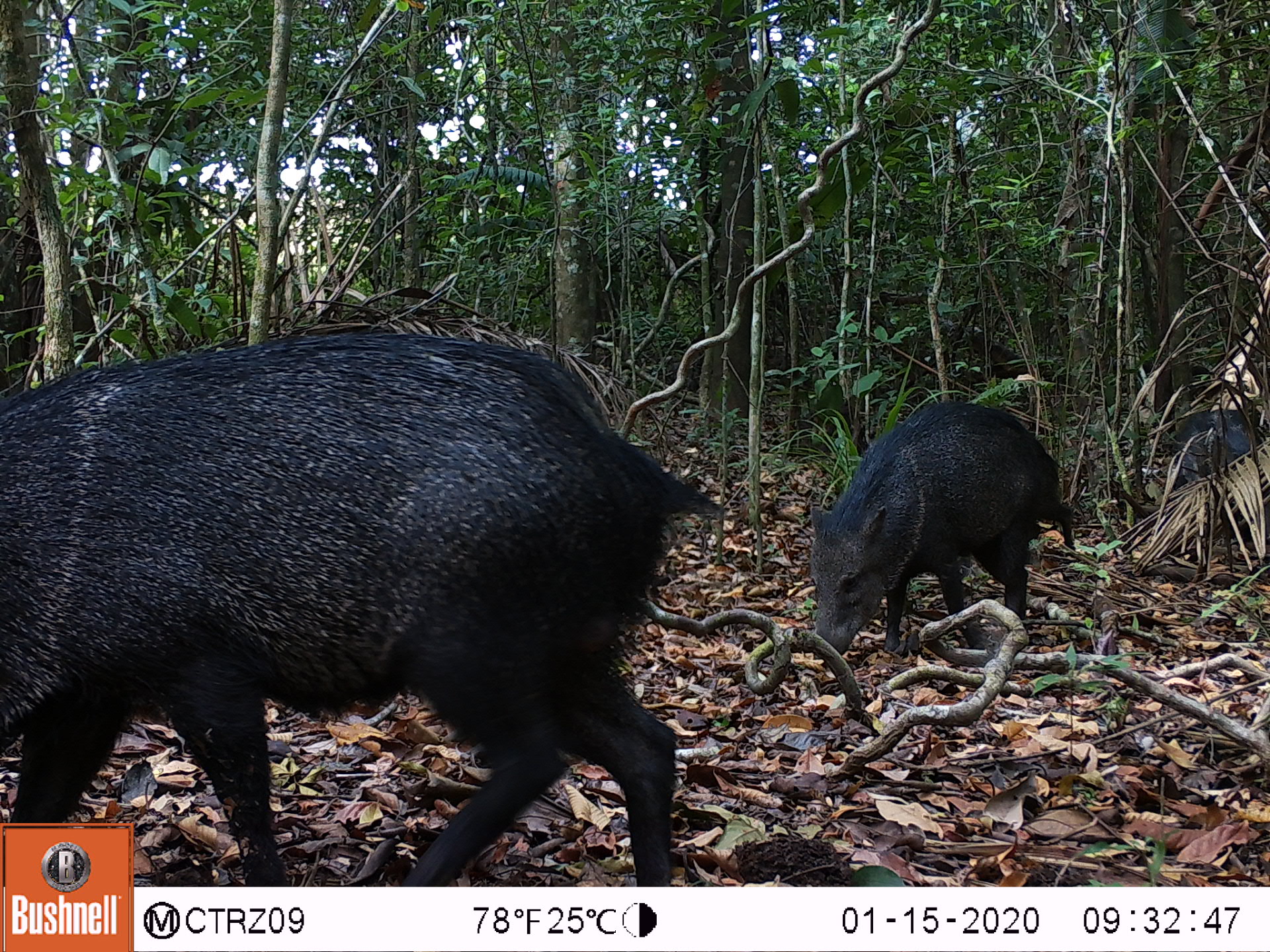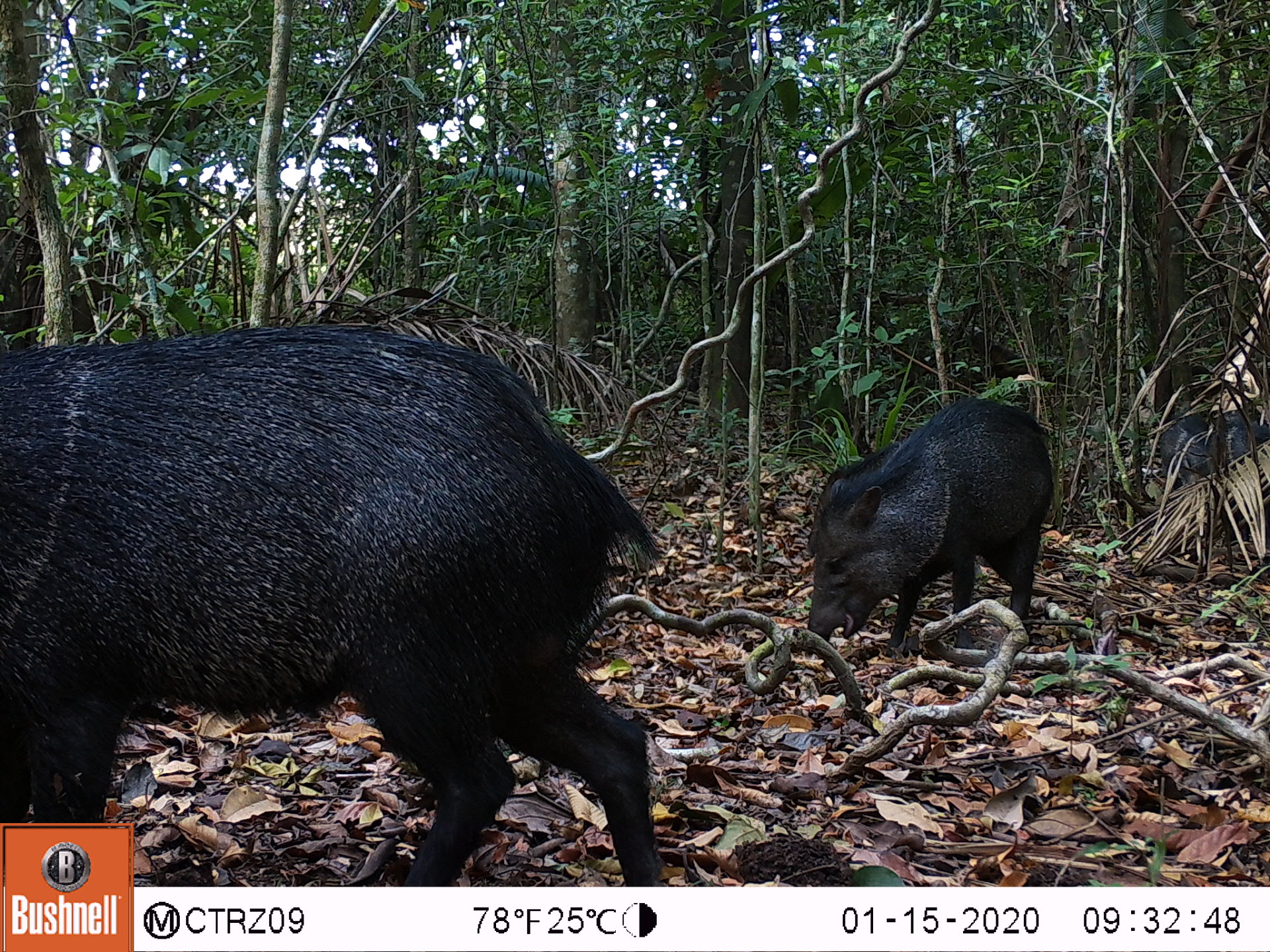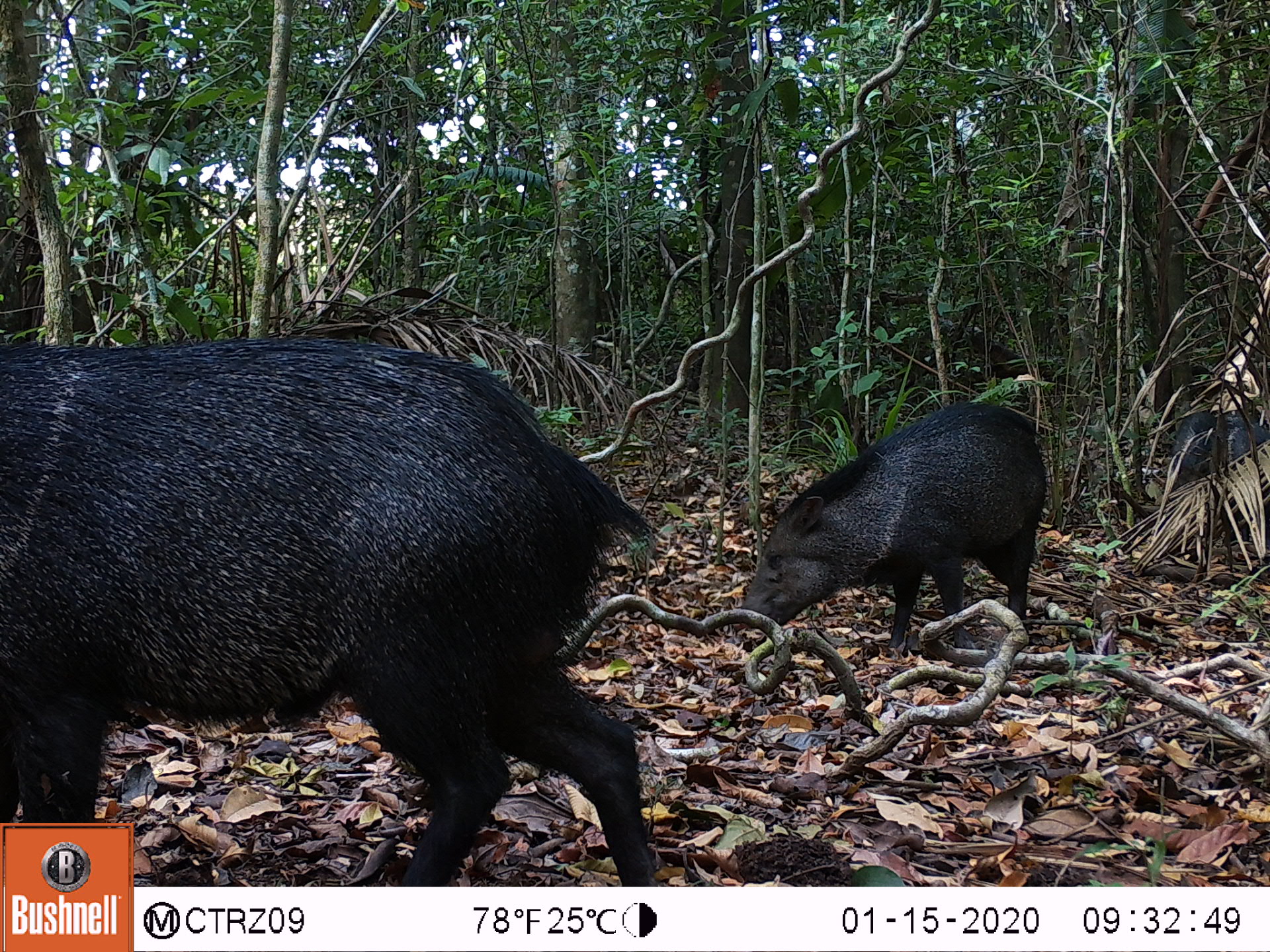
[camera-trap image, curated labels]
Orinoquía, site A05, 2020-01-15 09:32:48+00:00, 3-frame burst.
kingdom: Animalia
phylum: Chordata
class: Mammalia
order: Artiodactyla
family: Tayassuidae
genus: Pecari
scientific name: Pecari tajacu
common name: collared peccary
Collared peccary (Pecari tajacu).